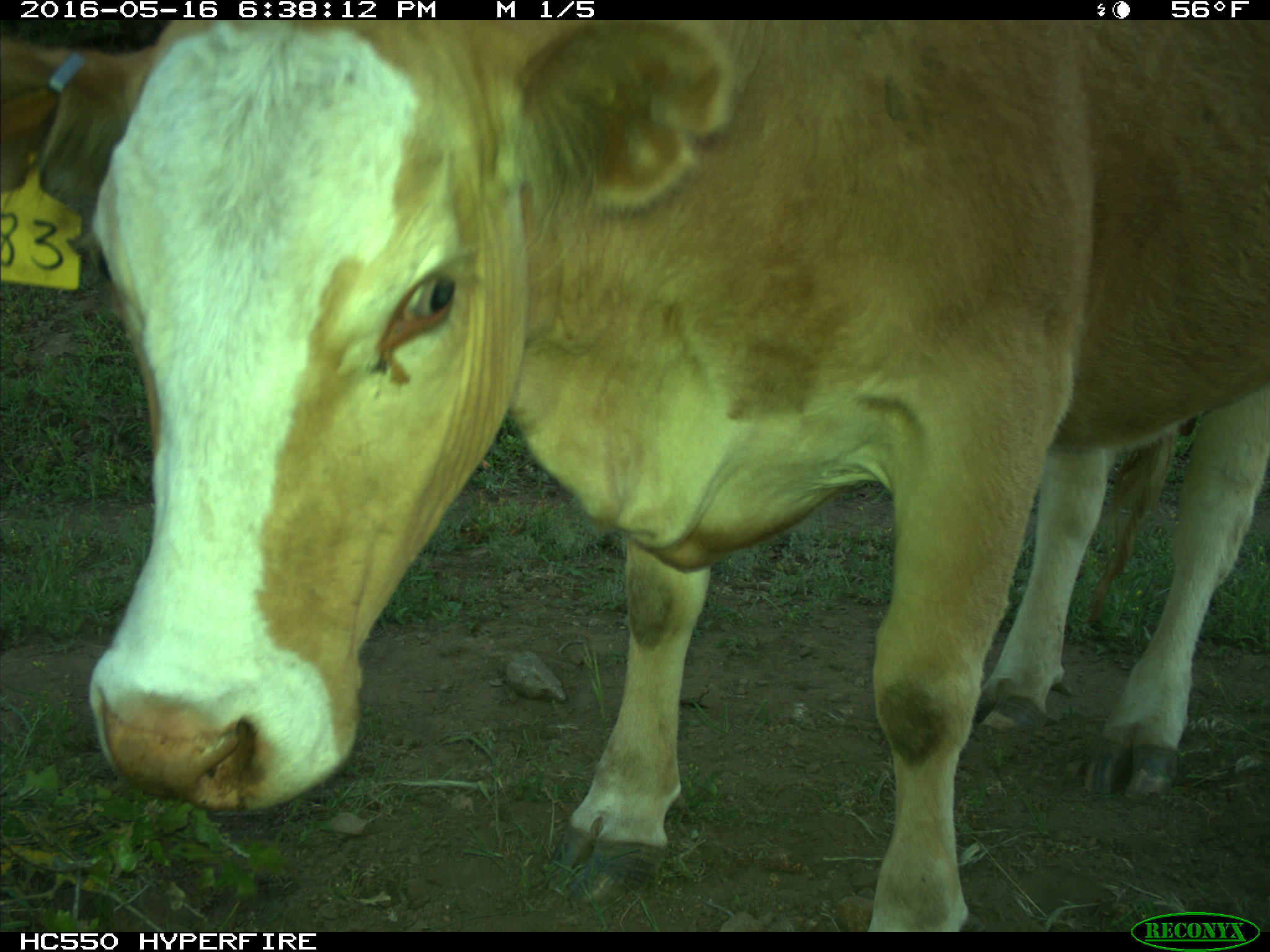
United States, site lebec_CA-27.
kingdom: Animalia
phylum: Chordata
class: Mammalia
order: Artiodactyla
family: Bovidae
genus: Bos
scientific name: Bos taurus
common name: domestic cow